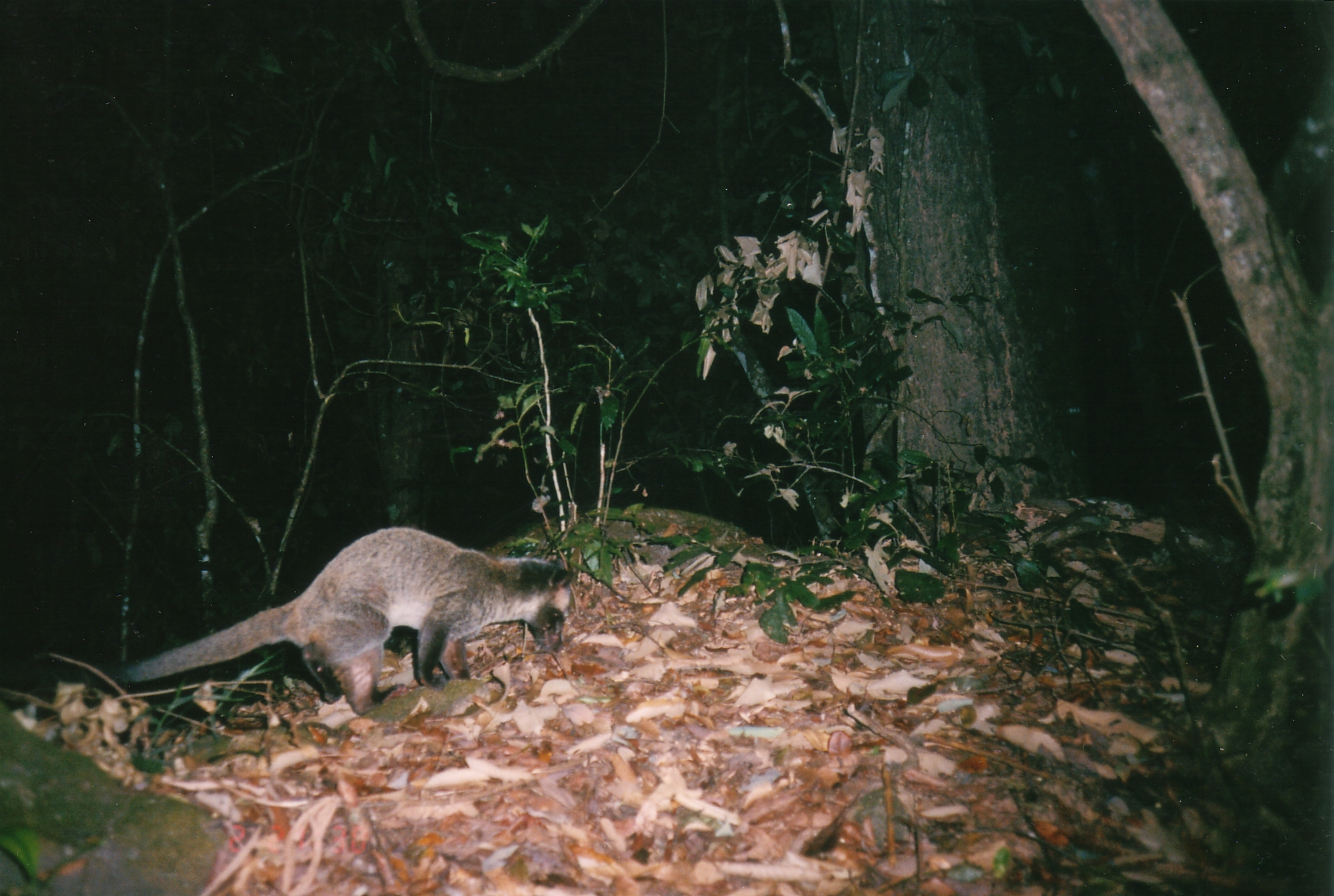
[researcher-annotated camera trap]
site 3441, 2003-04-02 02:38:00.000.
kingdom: Animalia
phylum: Chordata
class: Mammalia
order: Carnivora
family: Viverridae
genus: Paguma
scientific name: Paguma larvata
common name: masked palm civet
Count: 1.